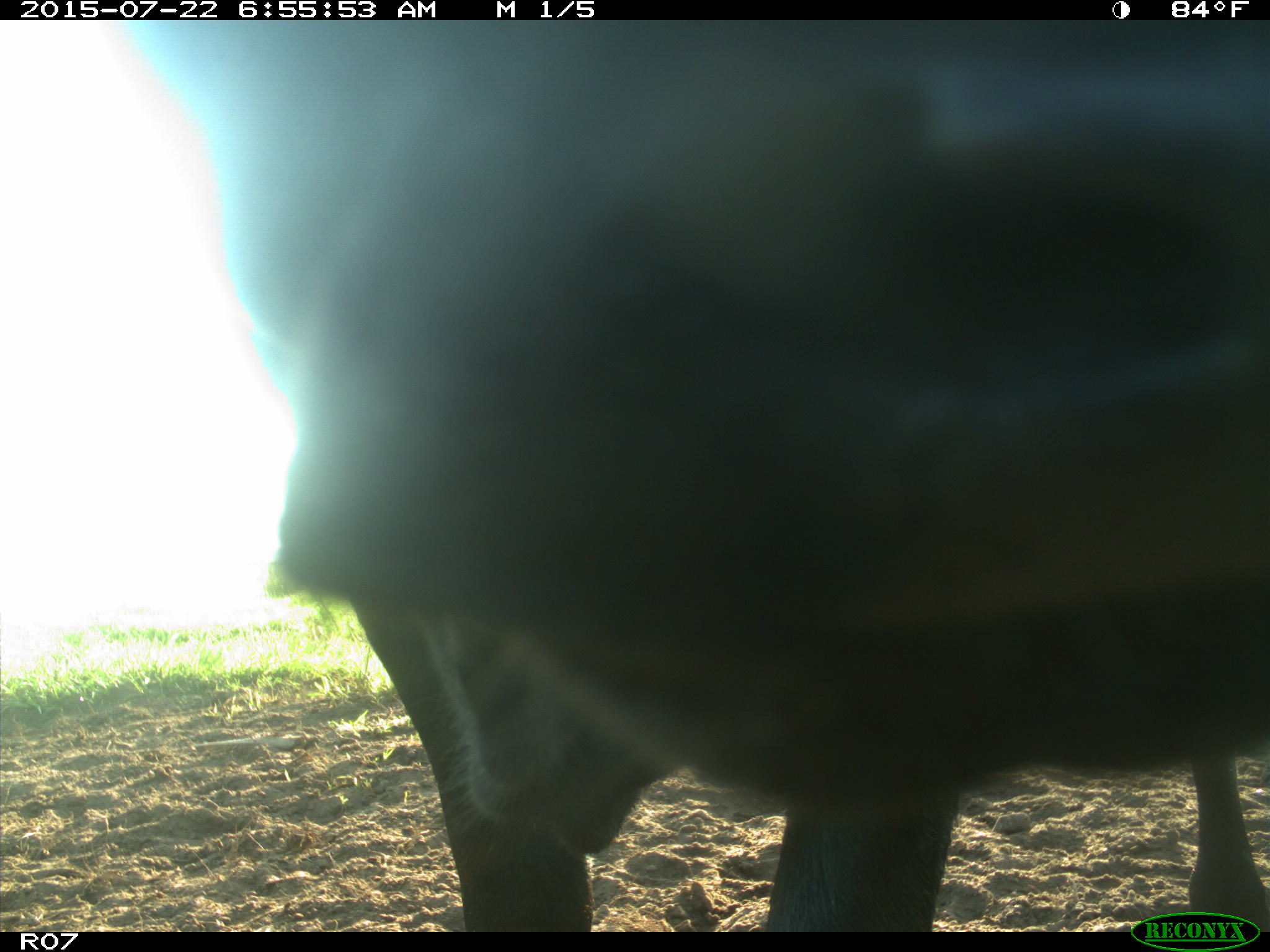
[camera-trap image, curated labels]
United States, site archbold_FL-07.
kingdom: Animalia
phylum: Chordata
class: Mammalia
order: Artiodactyla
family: Bovidae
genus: Bos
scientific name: Bos taurus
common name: domestic cow